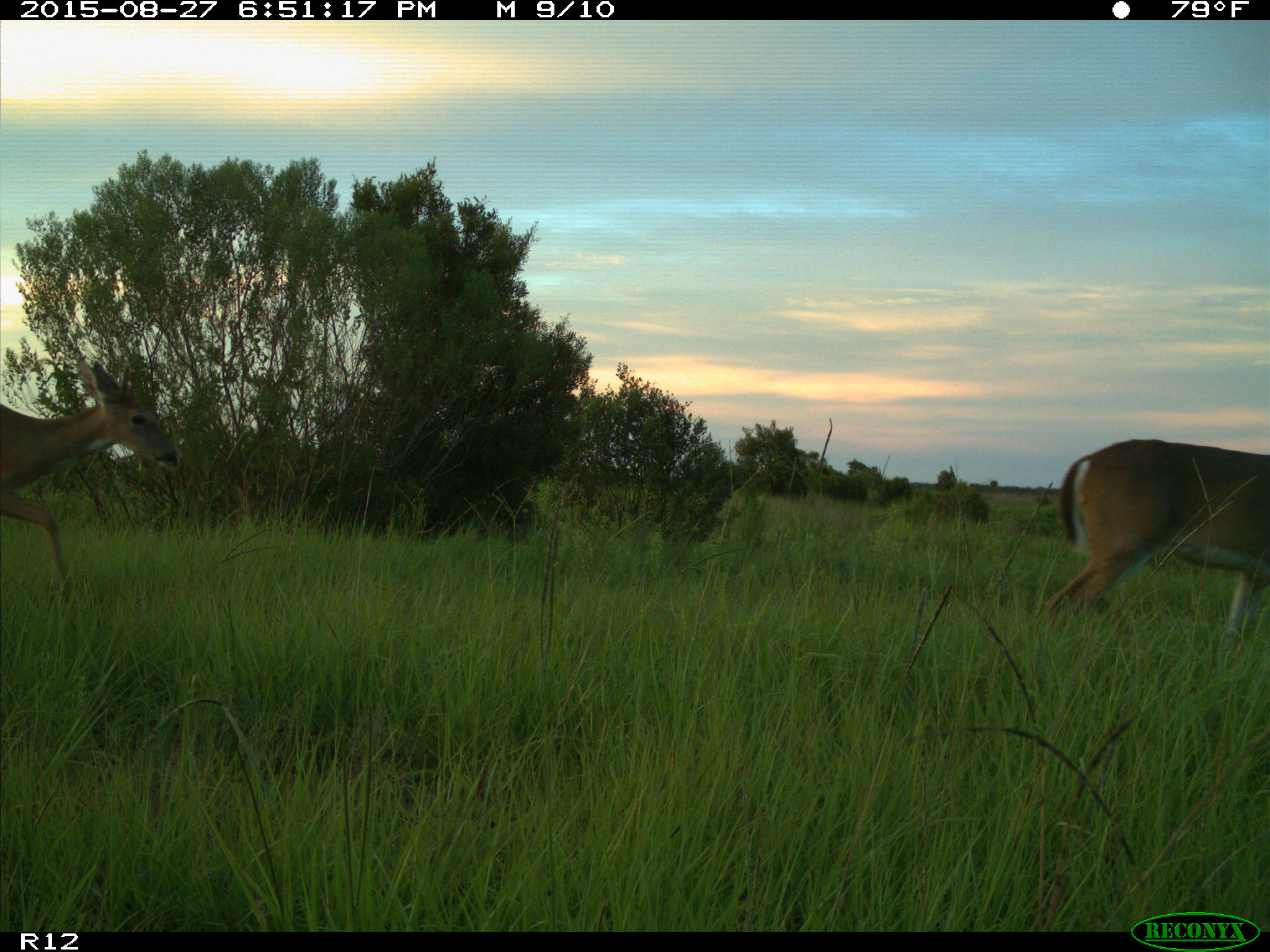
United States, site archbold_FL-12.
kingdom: Animalia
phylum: Chordata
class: Mammalia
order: Artiodactyla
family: Cervidae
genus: Odocoileus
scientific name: Odocoileus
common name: deer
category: unidentified deer